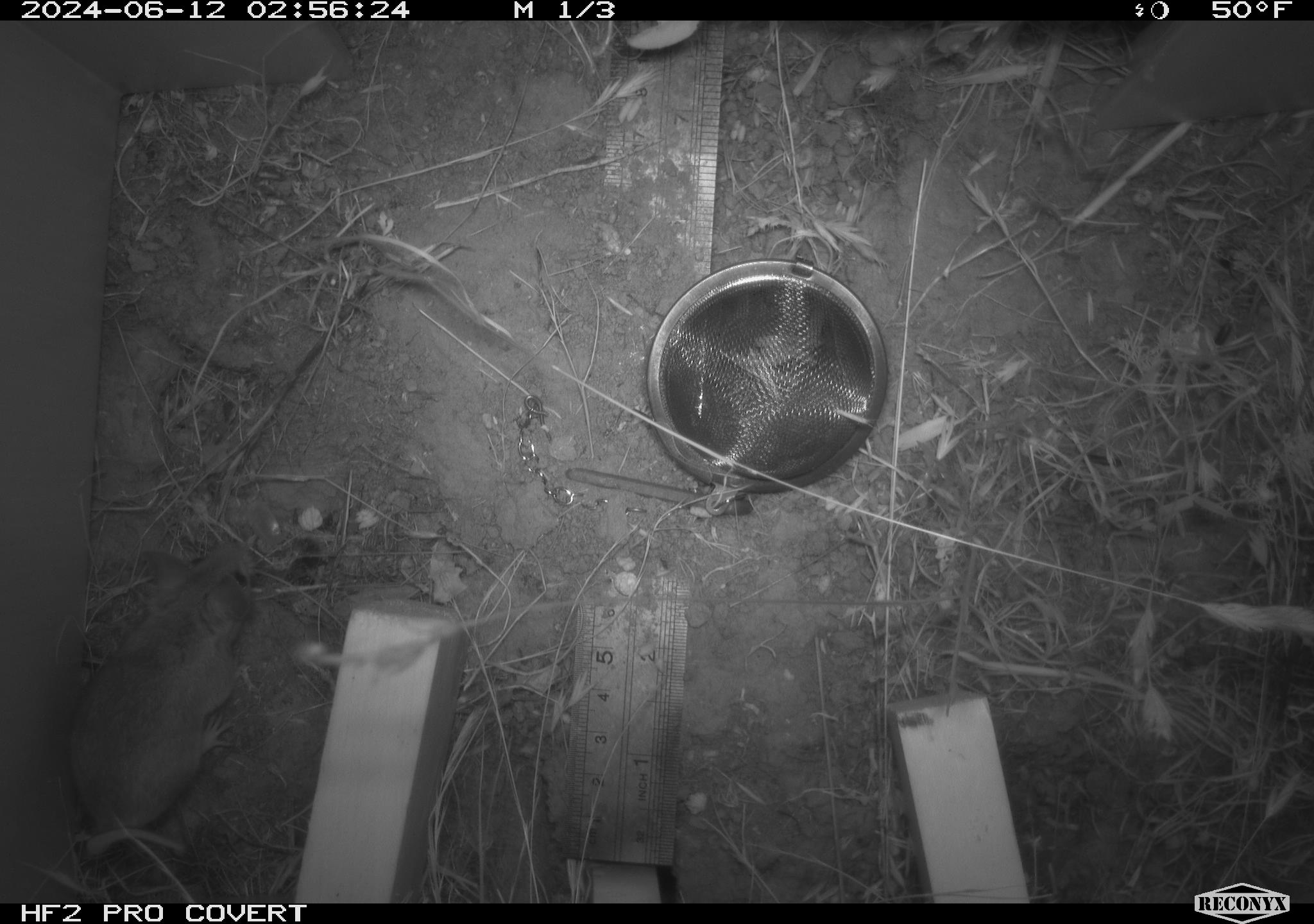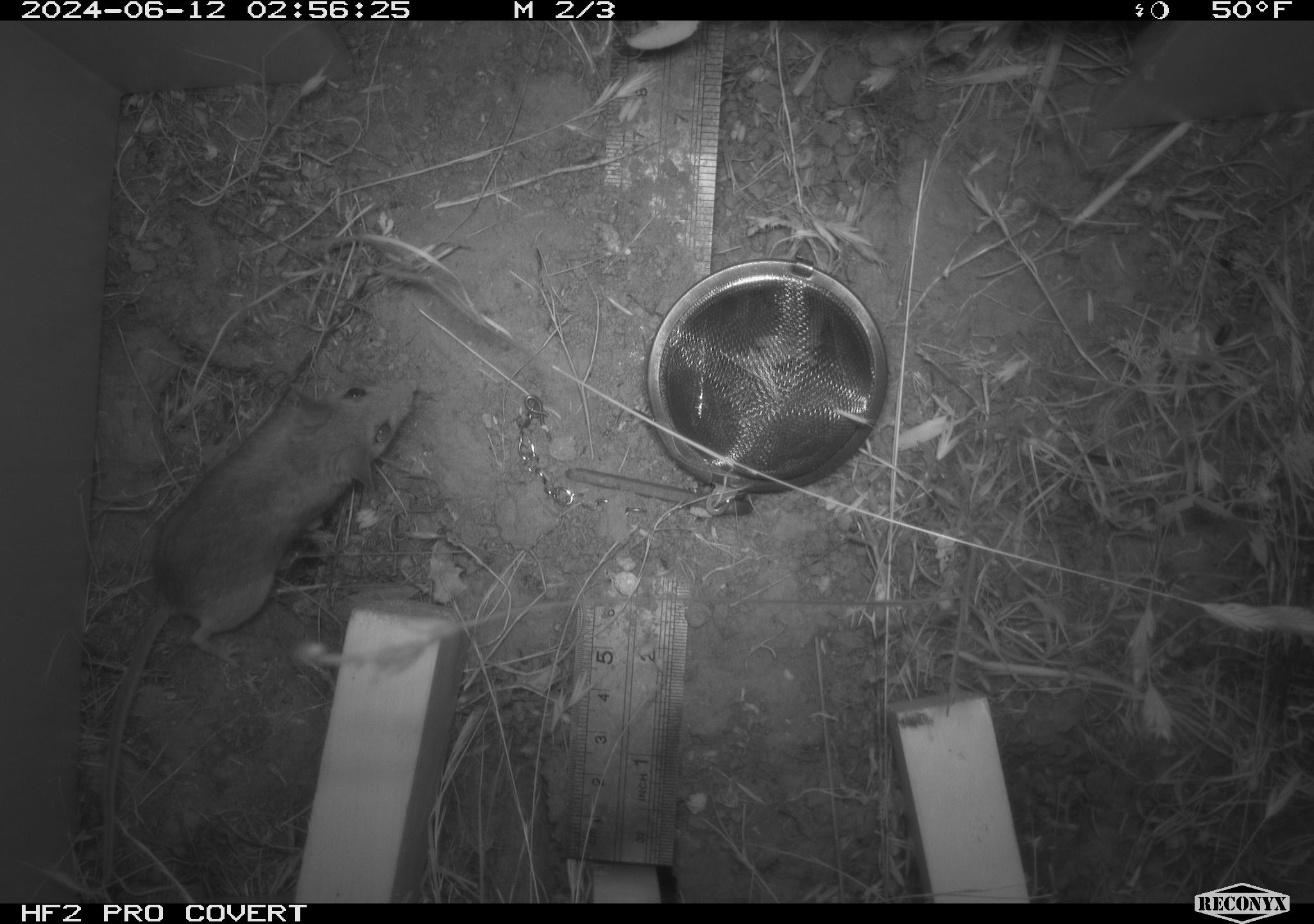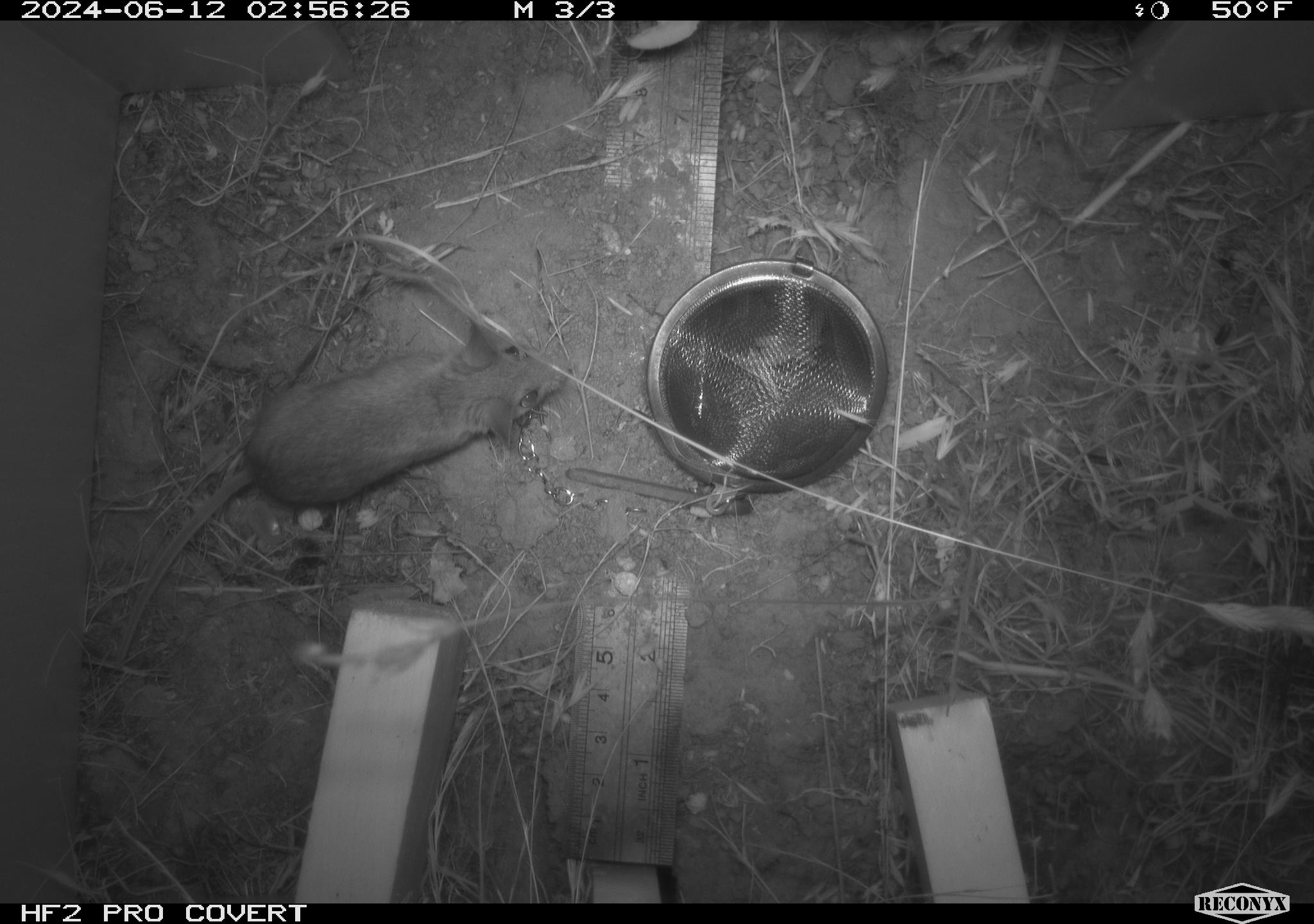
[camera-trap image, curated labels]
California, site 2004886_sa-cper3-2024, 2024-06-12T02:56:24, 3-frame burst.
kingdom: Animalia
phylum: Chordata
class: Mammalia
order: Rodentia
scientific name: Rodentia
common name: rodent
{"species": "rodent (Rodentia)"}